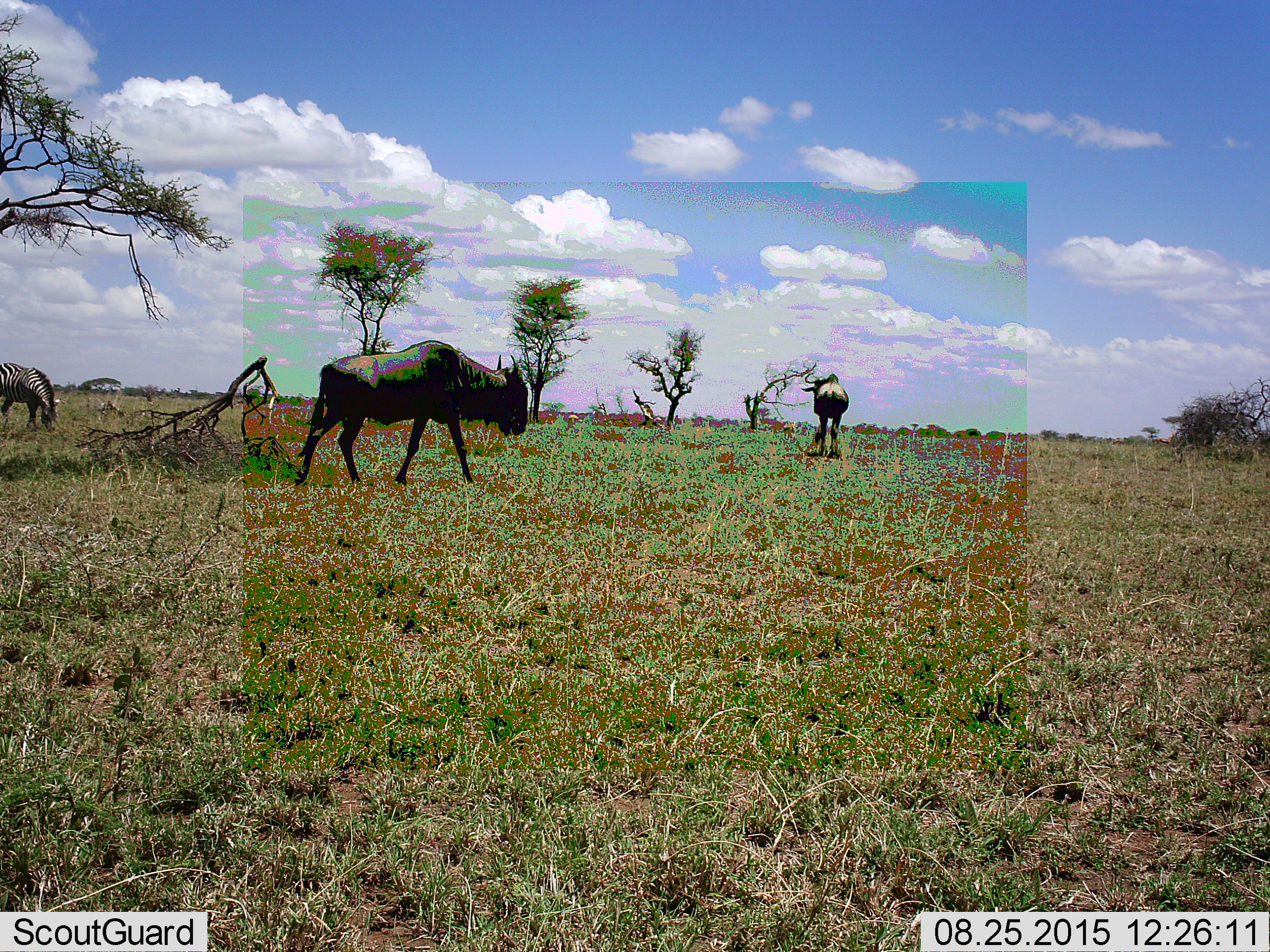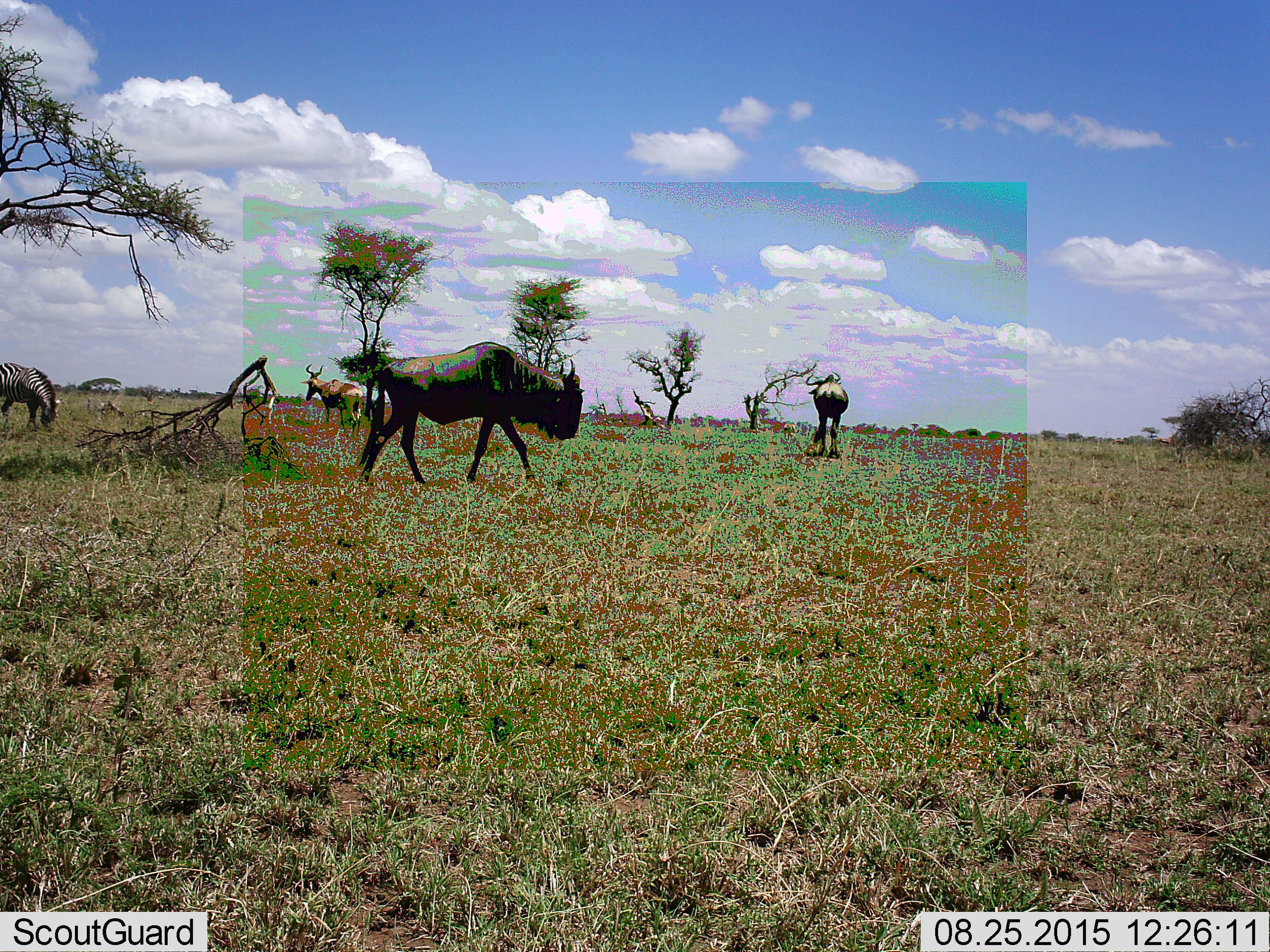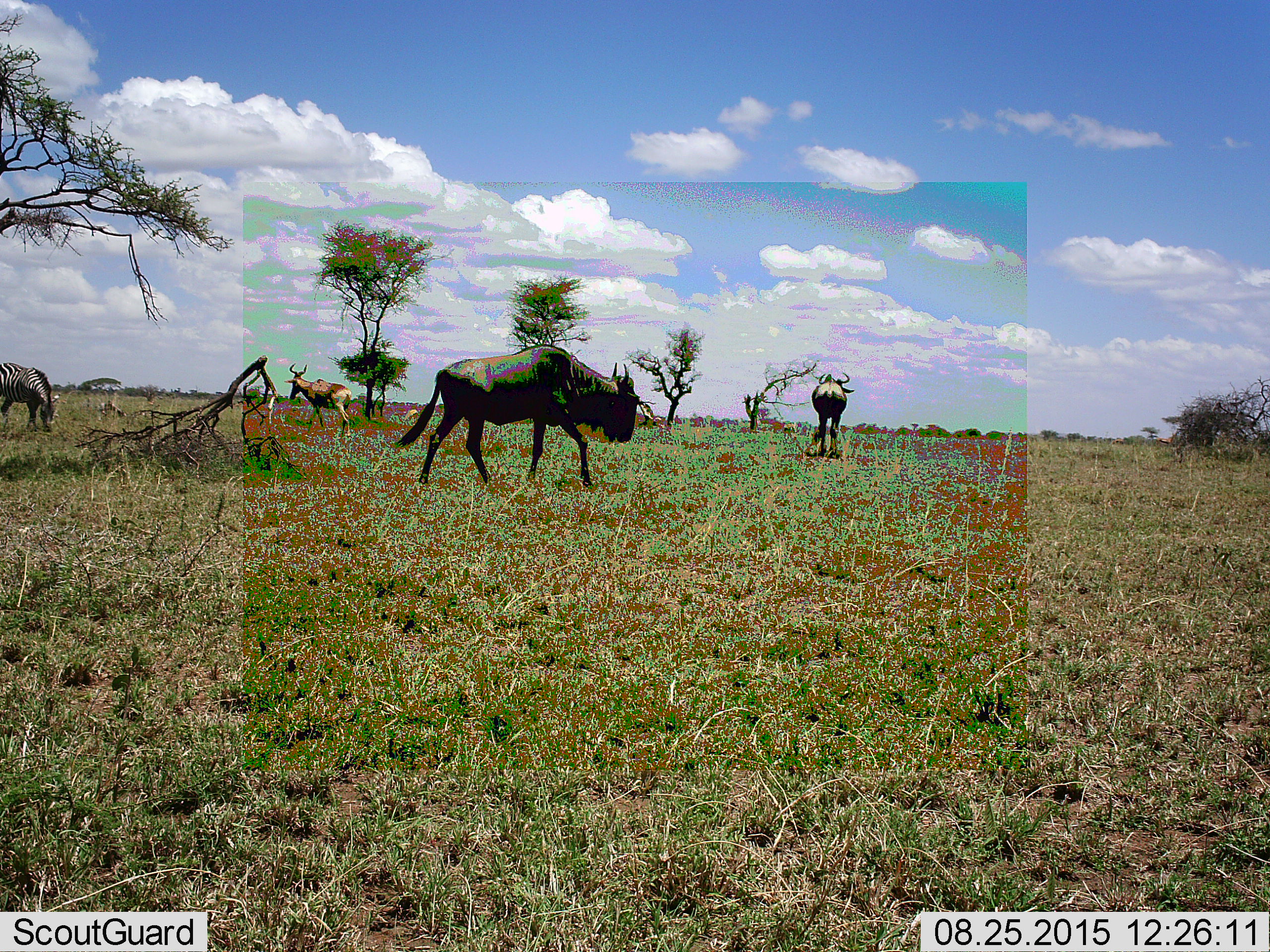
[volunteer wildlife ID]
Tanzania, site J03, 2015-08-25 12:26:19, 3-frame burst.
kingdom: Animalia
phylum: Chordata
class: Mammalia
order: Artiodactyla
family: Bovidae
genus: Alcelaphus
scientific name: Alcelaphus buselaphus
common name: hartebeest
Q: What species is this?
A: Hartebeest (Alcelaphus buselaphus).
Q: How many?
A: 1.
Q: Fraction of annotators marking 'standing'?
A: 12%.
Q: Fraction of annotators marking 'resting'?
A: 0%.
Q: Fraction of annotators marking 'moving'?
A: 88%.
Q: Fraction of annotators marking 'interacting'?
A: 0%.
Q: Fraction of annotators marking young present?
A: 0%.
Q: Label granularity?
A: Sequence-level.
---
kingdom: Animalia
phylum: Chordata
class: Mammalia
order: Artiodactyla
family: Bovidae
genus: Connochaetes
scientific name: Connochaetes taurinus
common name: blue wildebeest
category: wildebeest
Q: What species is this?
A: Wildebeest (blue wildebeest) (Connochaetes taurinus).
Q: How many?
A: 2.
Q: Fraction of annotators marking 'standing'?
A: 70%.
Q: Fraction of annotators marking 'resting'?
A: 0%.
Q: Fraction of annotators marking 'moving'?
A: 100%.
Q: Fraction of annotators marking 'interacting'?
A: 0%.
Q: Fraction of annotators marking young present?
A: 0%.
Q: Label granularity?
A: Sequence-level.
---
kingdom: Animalia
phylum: Chordata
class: Mammalia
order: Perissodactyla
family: Equidae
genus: Equus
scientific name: Equus quagga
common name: plains zebra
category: zebra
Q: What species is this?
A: Zebra (plains zebra) (Equus quagga).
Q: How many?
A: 1.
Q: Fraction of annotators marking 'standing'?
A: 22%.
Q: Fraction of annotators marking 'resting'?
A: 0%.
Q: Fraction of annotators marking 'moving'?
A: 0%.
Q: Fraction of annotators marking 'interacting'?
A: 0%.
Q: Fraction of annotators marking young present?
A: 0%.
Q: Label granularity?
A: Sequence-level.